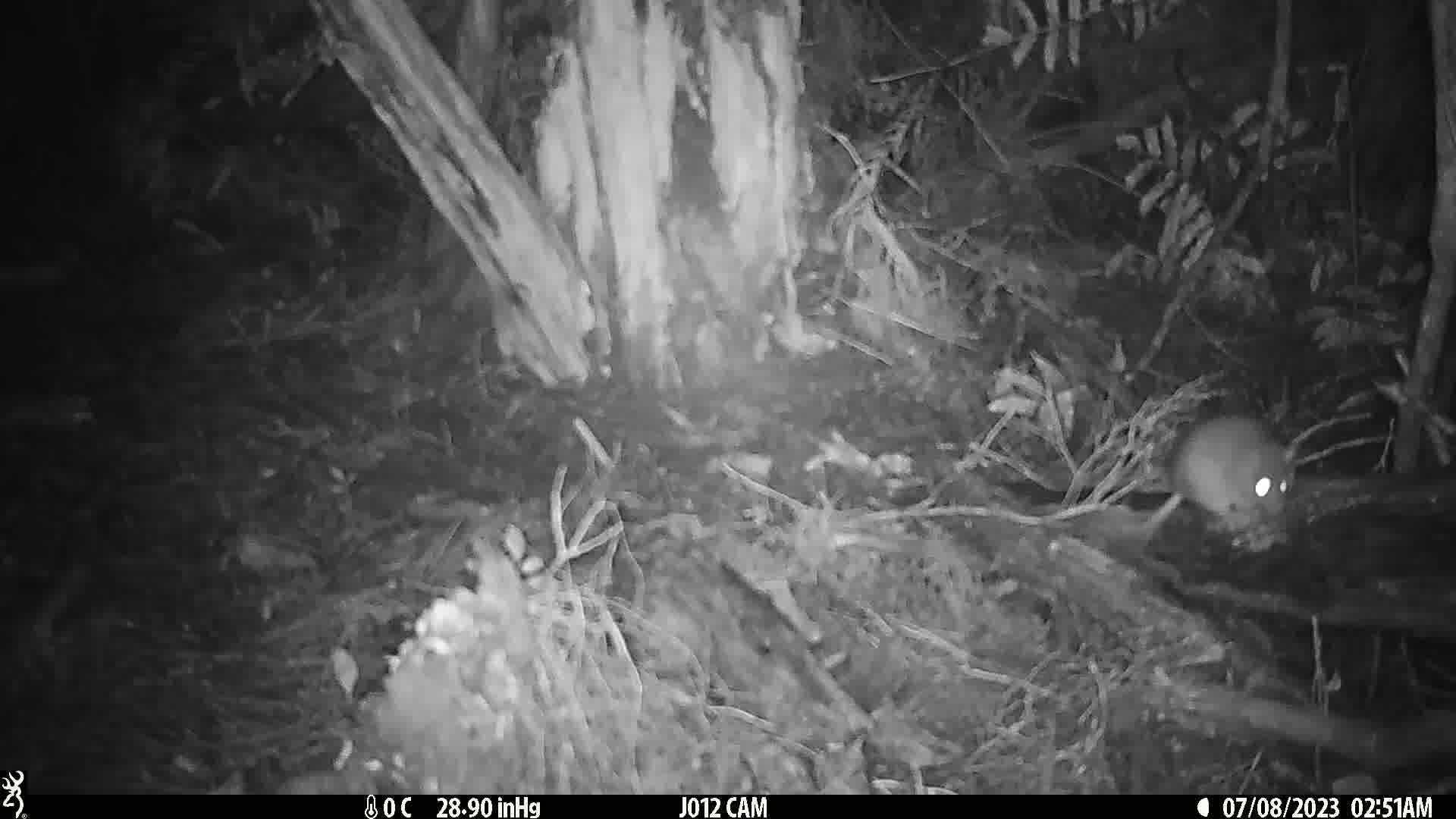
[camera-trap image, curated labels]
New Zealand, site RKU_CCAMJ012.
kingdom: Animalia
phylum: Chordata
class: Mammalia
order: Rodentia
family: Muridae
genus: Rattus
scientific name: Rattus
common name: rat